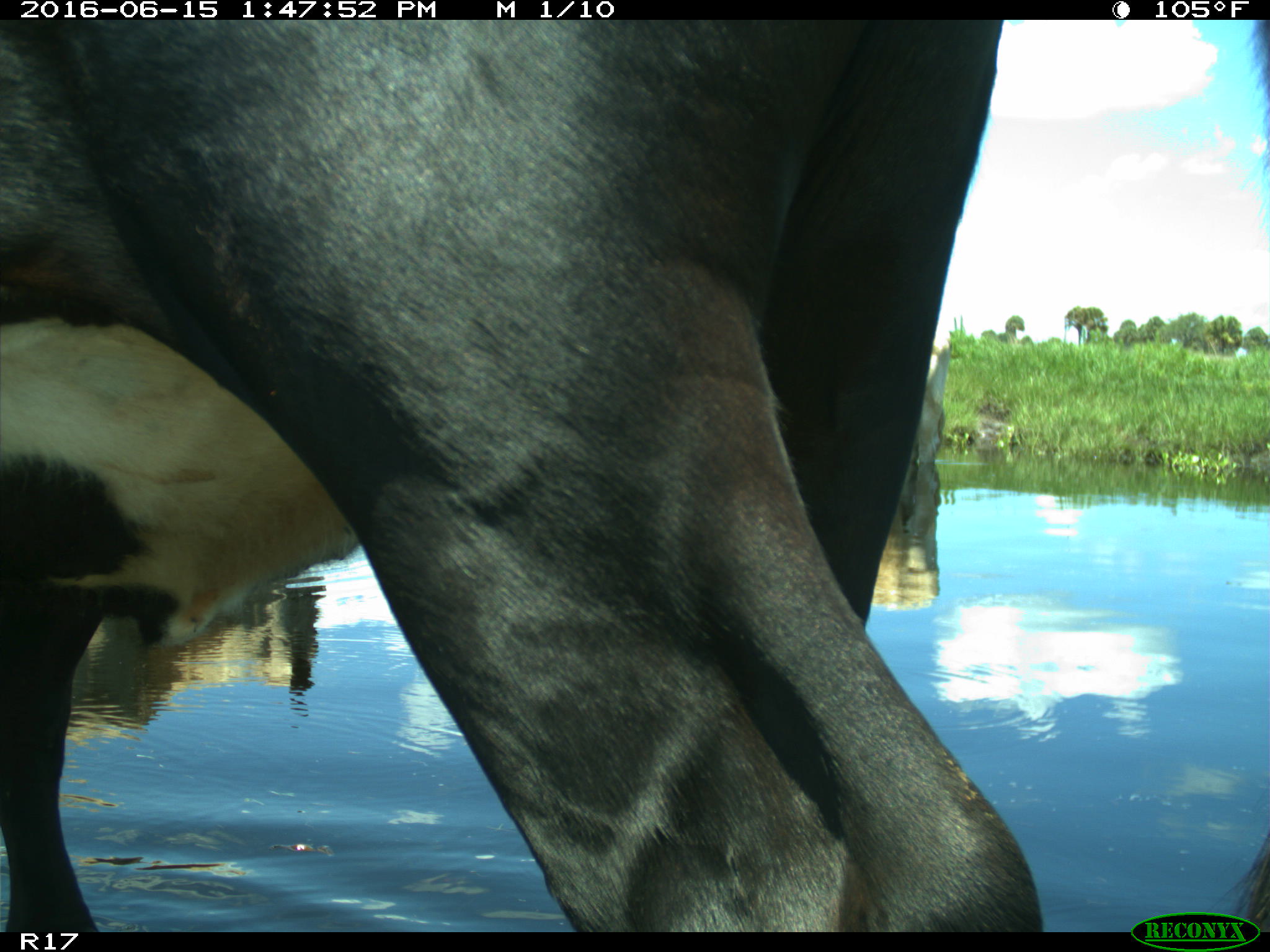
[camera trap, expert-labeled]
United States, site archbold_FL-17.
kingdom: Animalia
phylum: Chordata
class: Mammalia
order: Artiodactyla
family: Bovidae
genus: Bos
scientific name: Bos taurus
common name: domestic cow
Bos taurus (domestic cow).